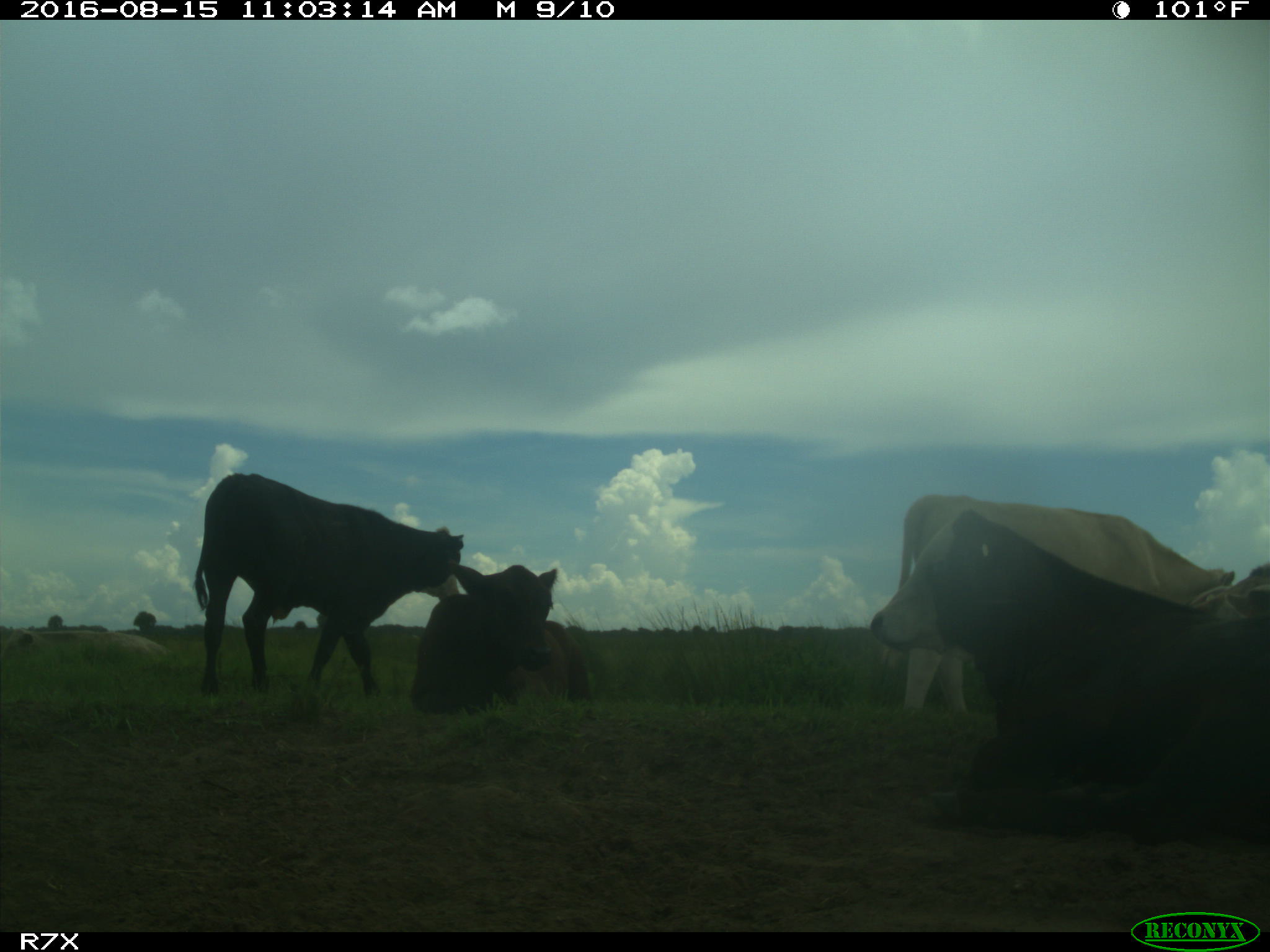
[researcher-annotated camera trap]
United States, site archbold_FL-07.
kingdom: Animalia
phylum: Chordata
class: Mammalia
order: Artiodactyla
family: Bovidae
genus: Bos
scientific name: Bos taurus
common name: domestic cow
Bos taurus (domestic cow).